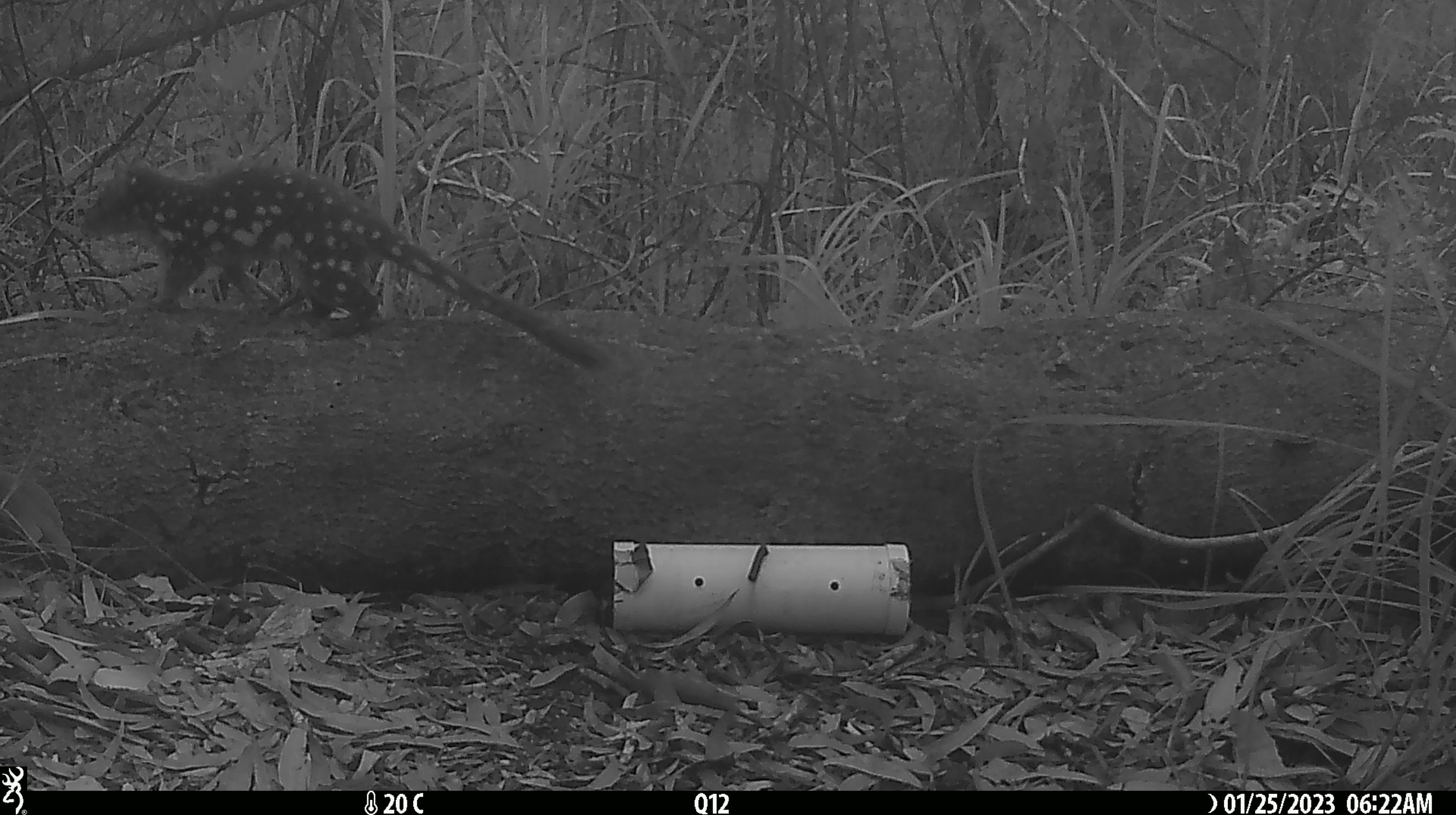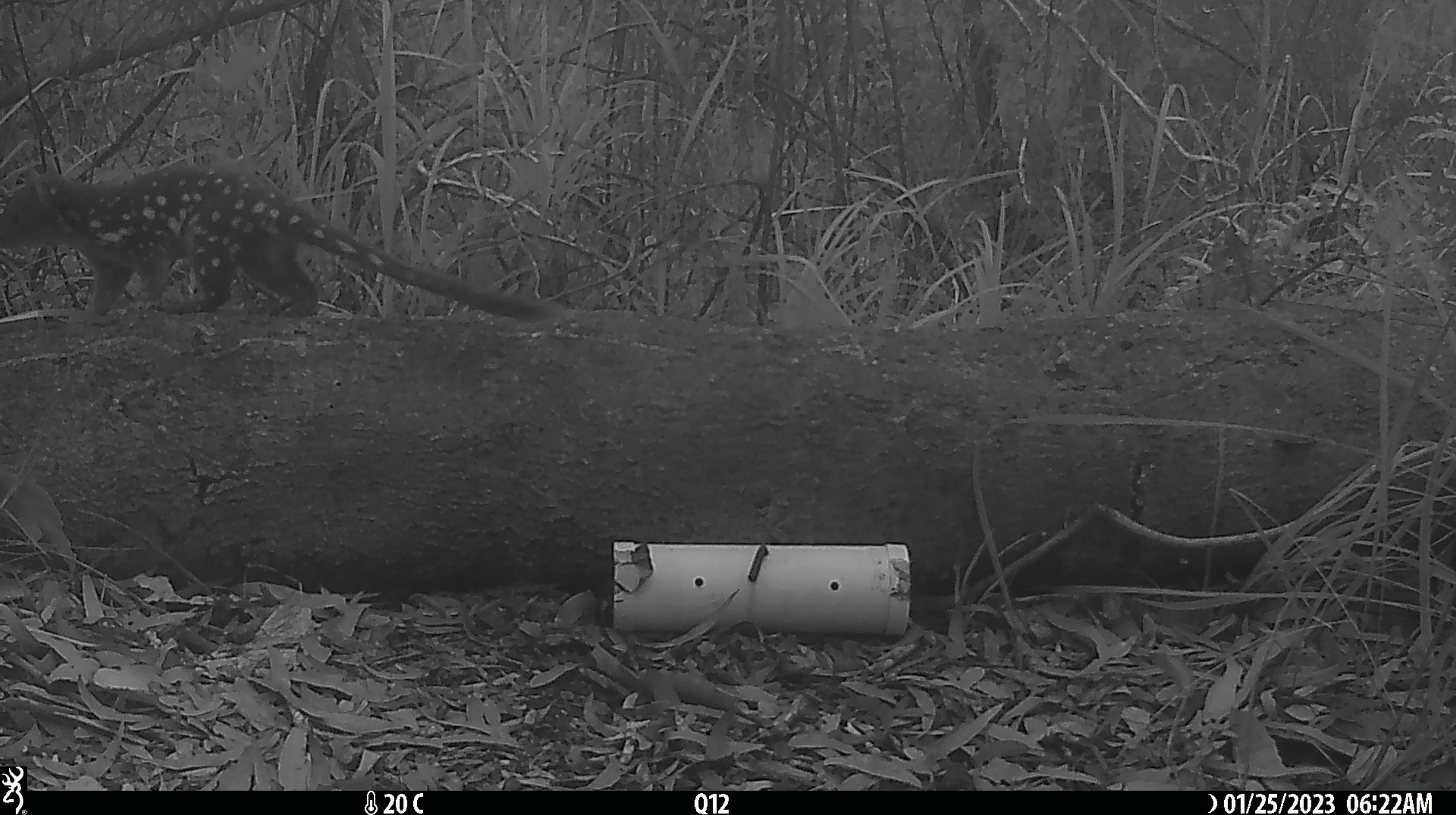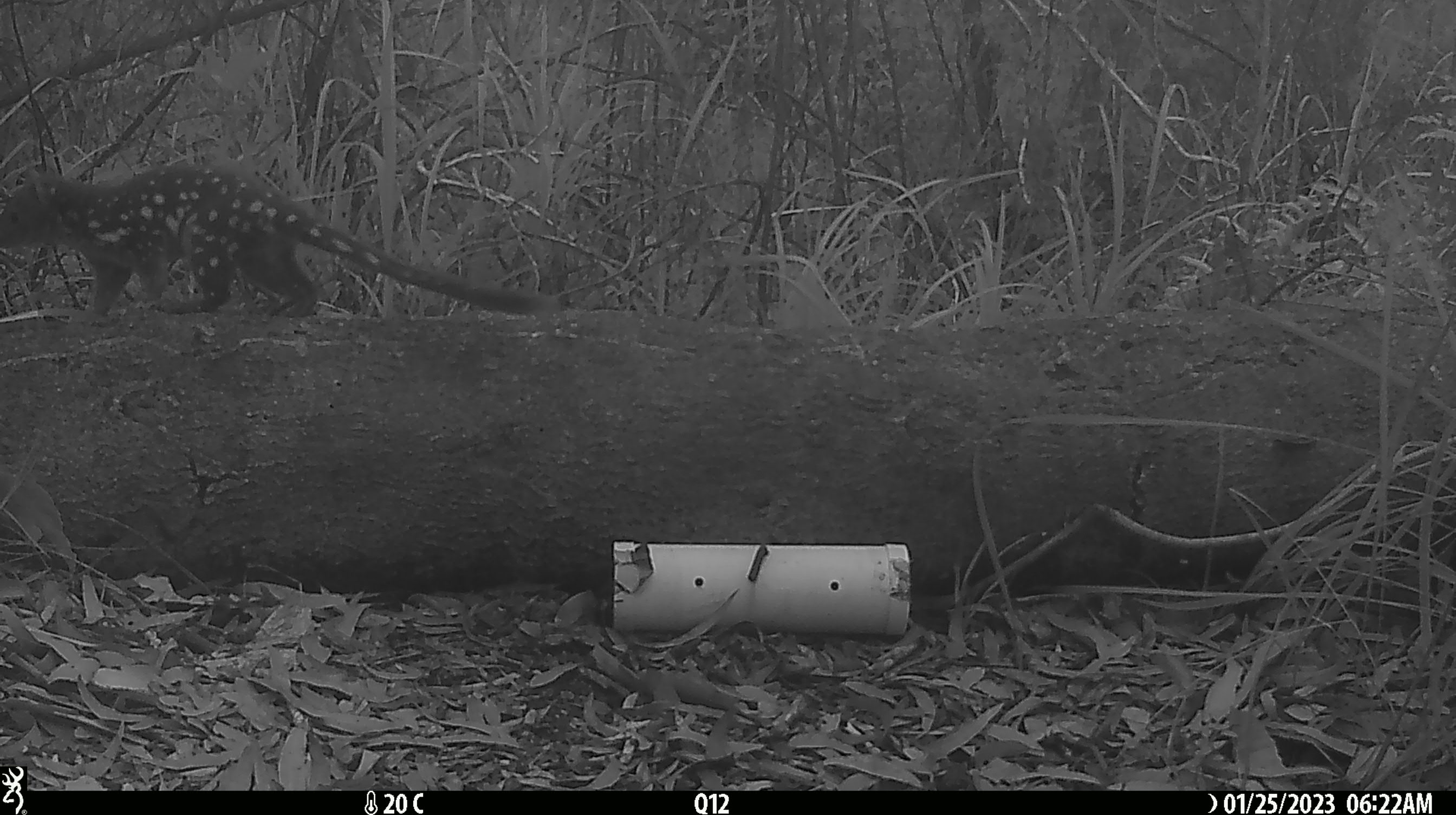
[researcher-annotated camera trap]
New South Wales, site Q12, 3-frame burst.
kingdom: Animalia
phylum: Chordata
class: Mammalia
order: Dasyuromorphia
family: Dasyuridae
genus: Dasyurus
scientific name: Dasyurus maculatus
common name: spotted-tailed quoll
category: quoll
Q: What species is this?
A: Quoll (spotted-tailed quoll) (Dasyurus maculatus).